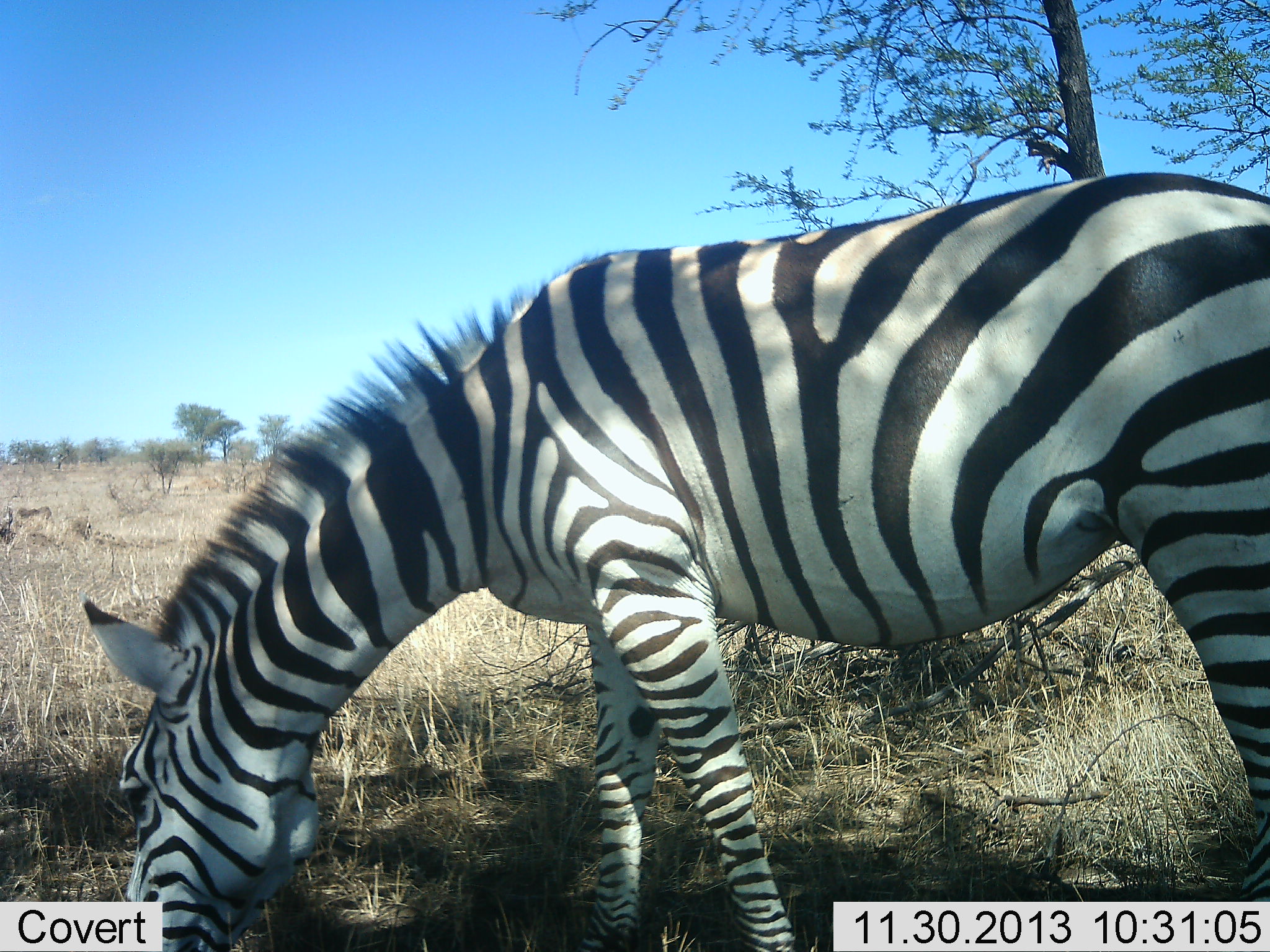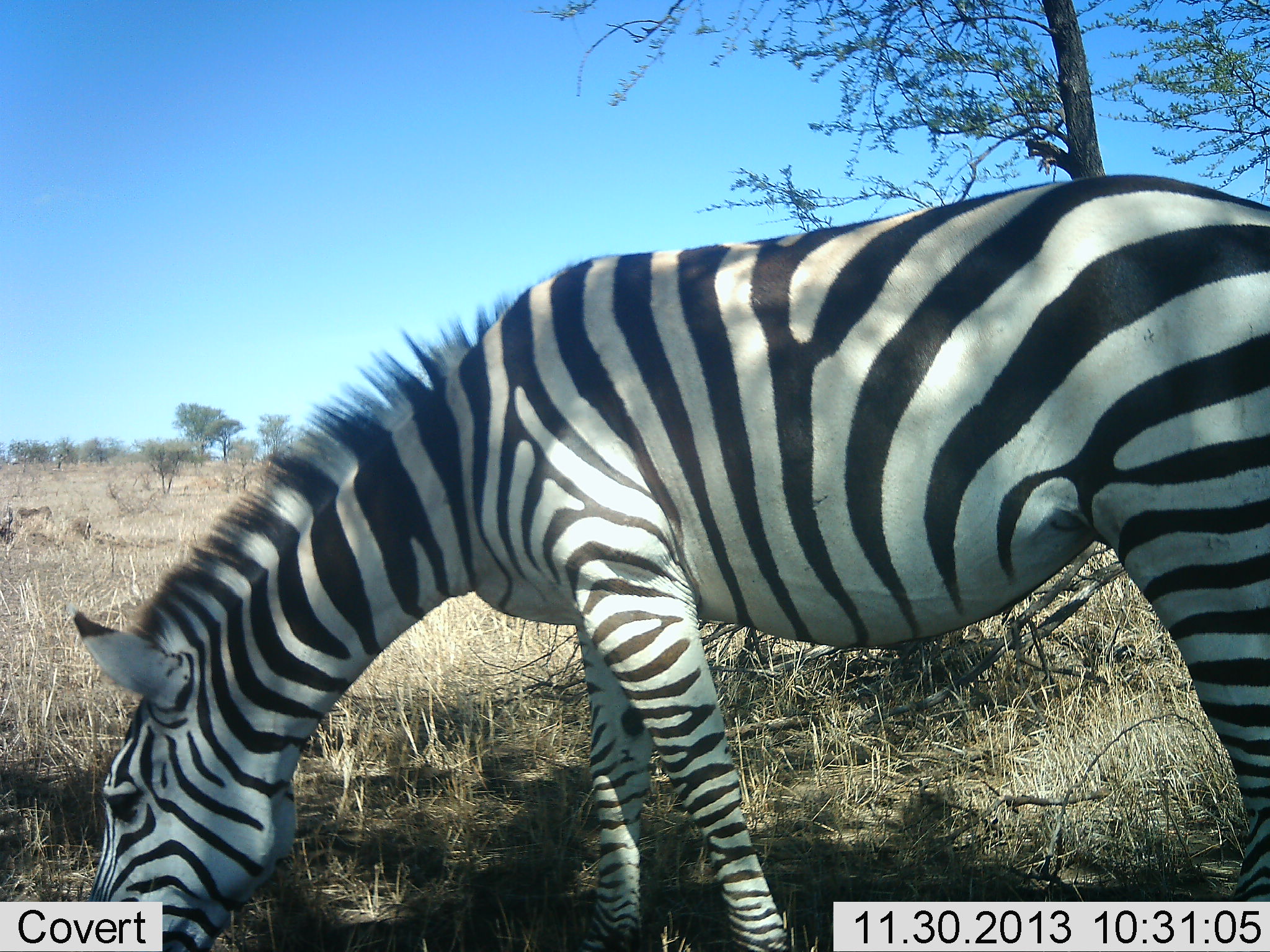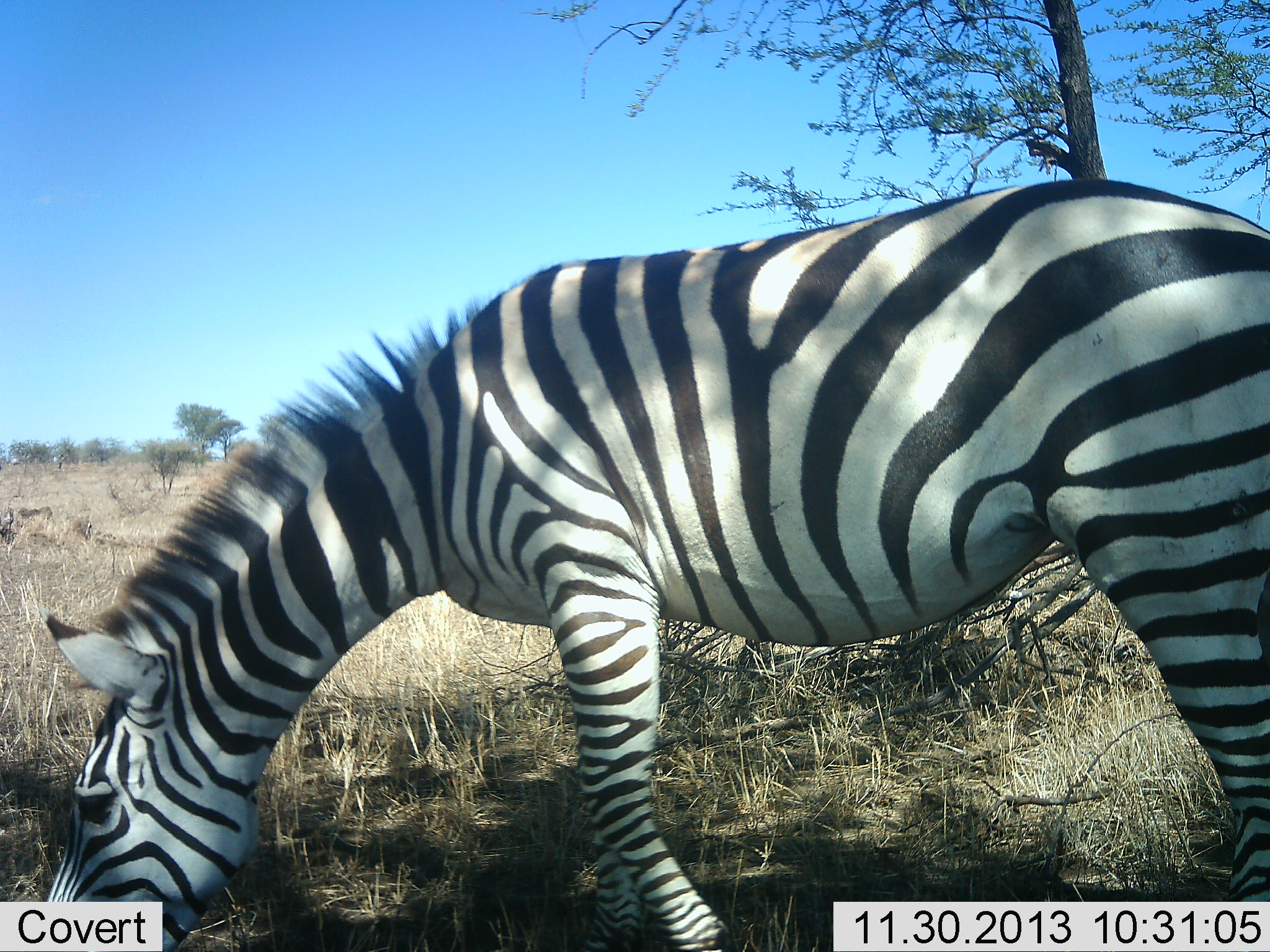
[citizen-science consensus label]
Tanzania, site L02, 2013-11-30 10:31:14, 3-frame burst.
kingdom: Animalia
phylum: Chordata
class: Mammalia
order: Perissodactyla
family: Equidae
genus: Equus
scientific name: Equus quagga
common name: plains zebra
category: zebra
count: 1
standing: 0%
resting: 0%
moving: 0%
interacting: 0%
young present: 0%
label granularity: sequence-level